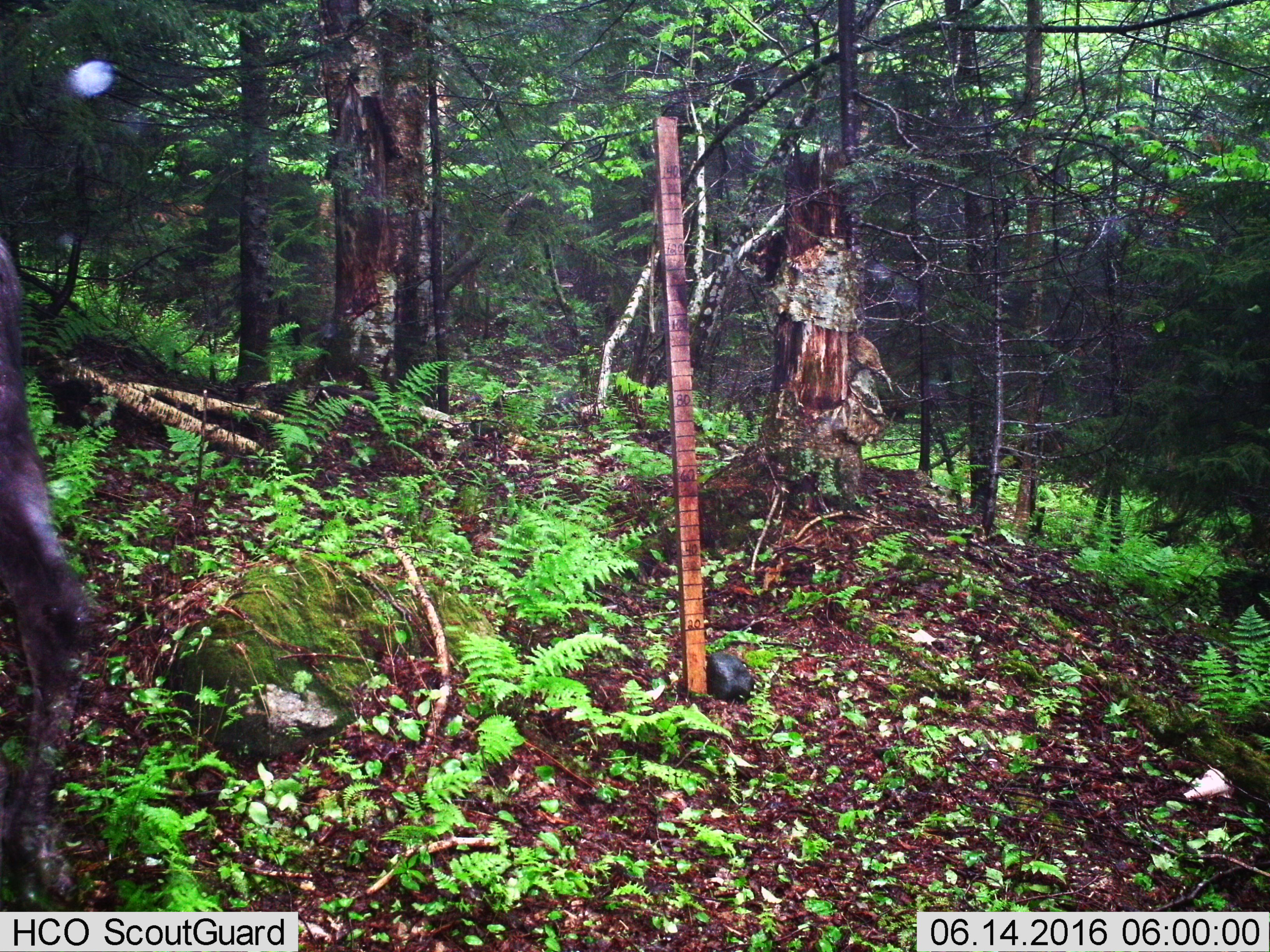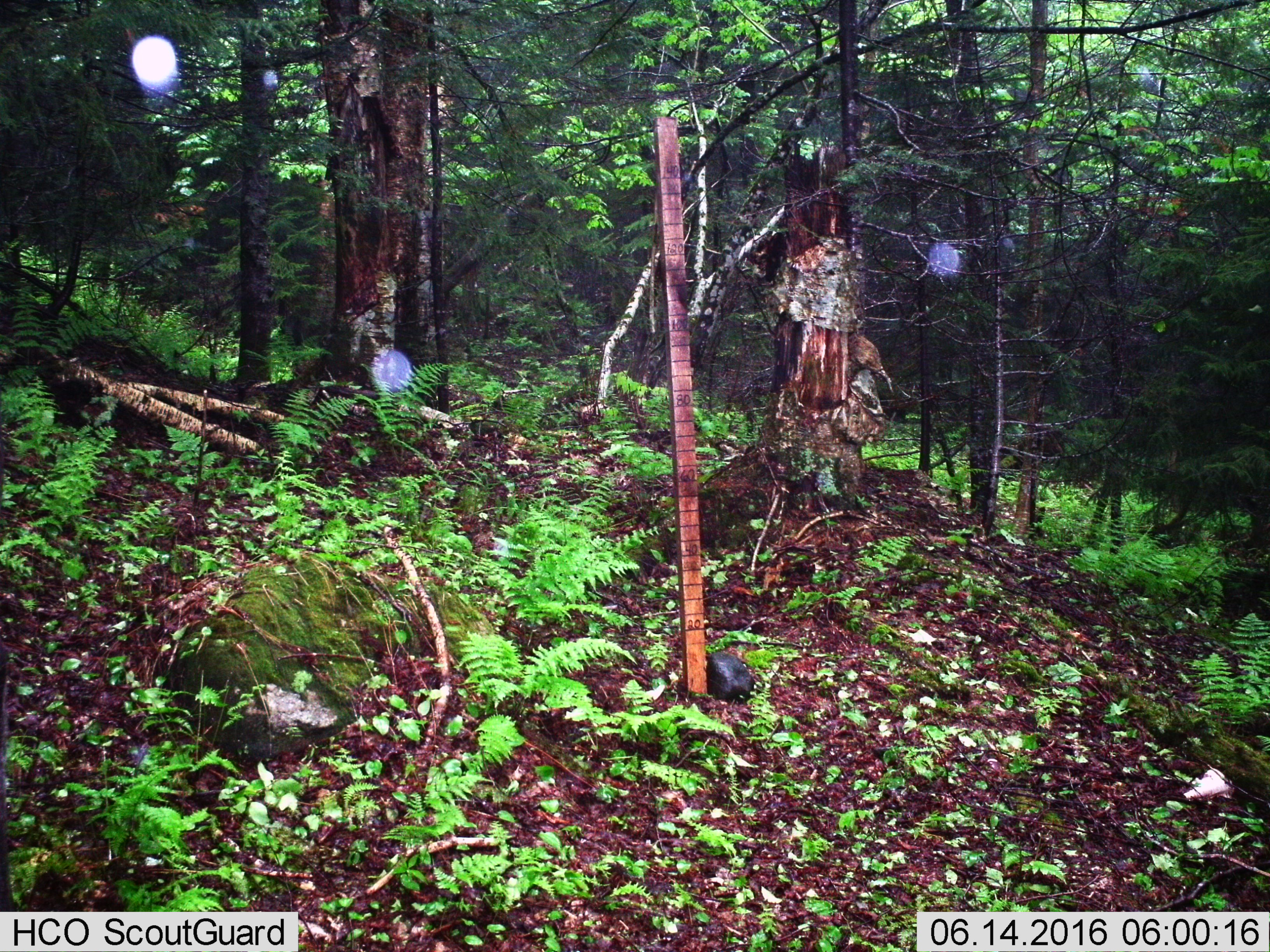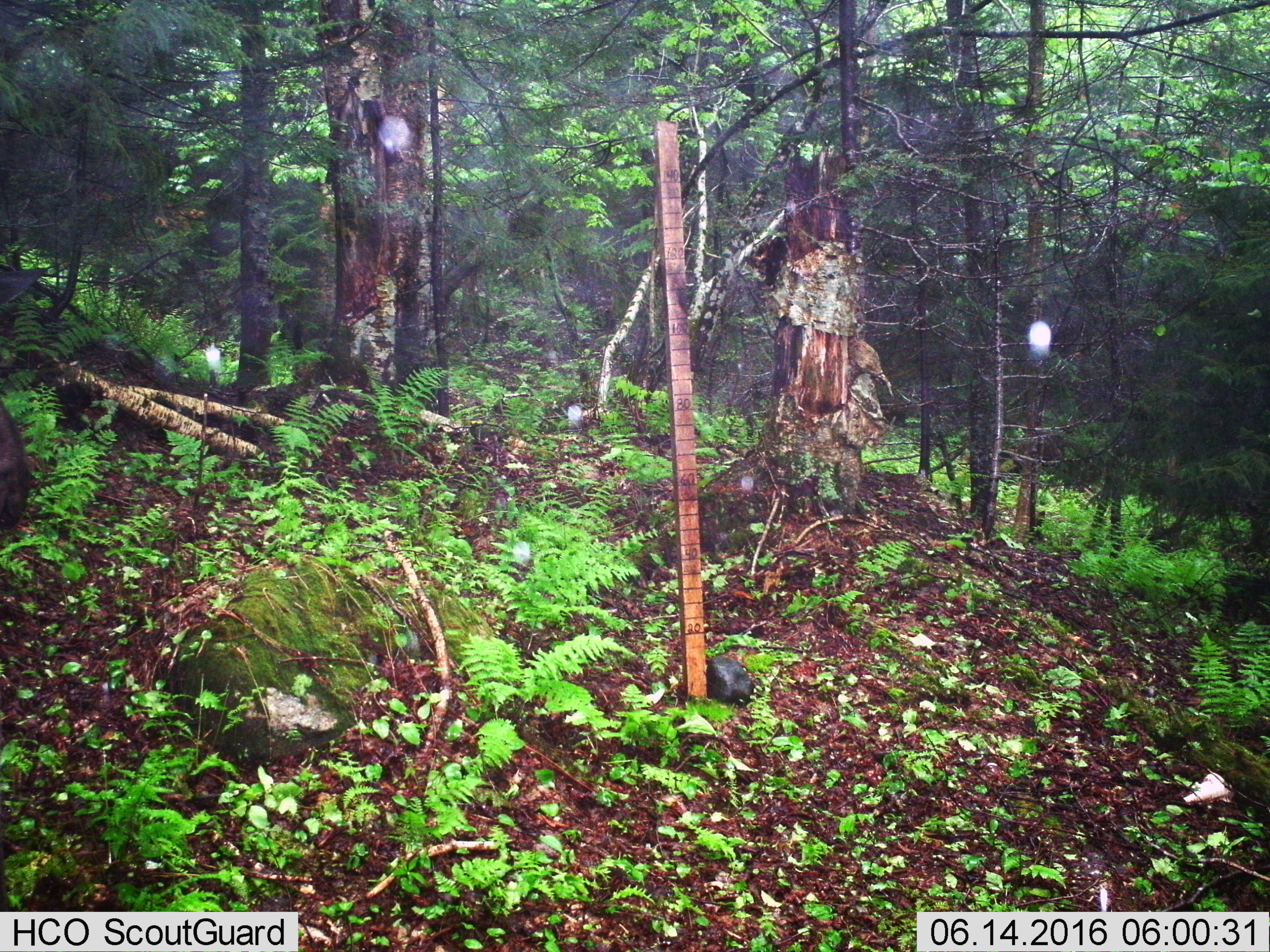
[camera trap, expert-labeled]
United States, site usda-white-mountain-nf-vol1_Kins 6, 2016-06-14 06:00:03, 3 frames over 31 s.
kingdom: Animalia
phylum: Chordata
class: Mammalia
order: Artiodactyla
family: Cervidae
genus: Alces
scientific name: Alces alces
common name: moose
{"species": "moose (Alces alces)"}